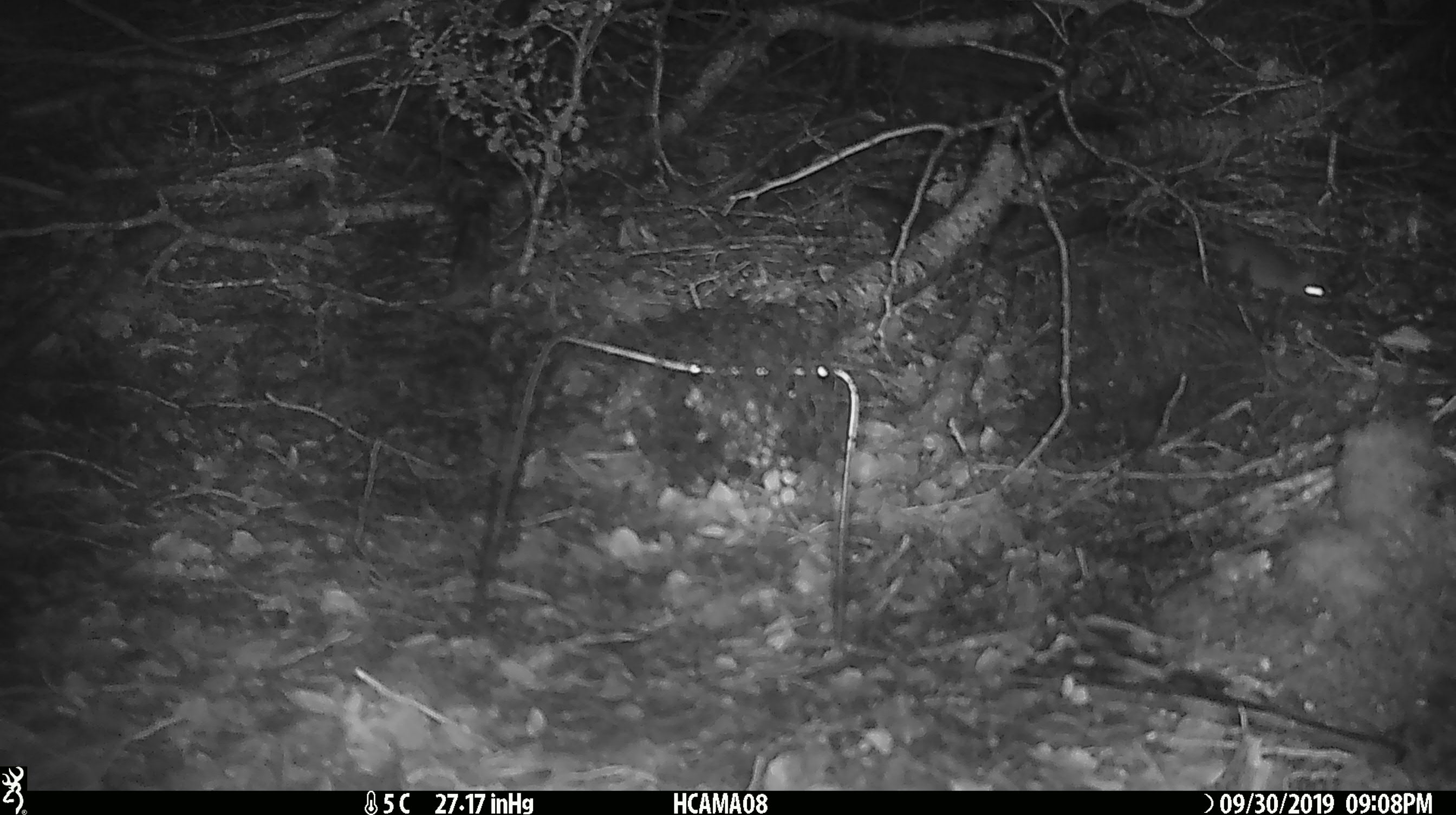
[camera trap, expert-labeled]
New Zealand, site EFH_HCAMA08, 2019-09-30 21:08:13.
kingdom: Animalia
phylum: Chordata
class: Mammalia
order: Rodentia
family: Muridae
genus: Mus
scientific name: Mus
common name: mouse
Mouse (Mus).